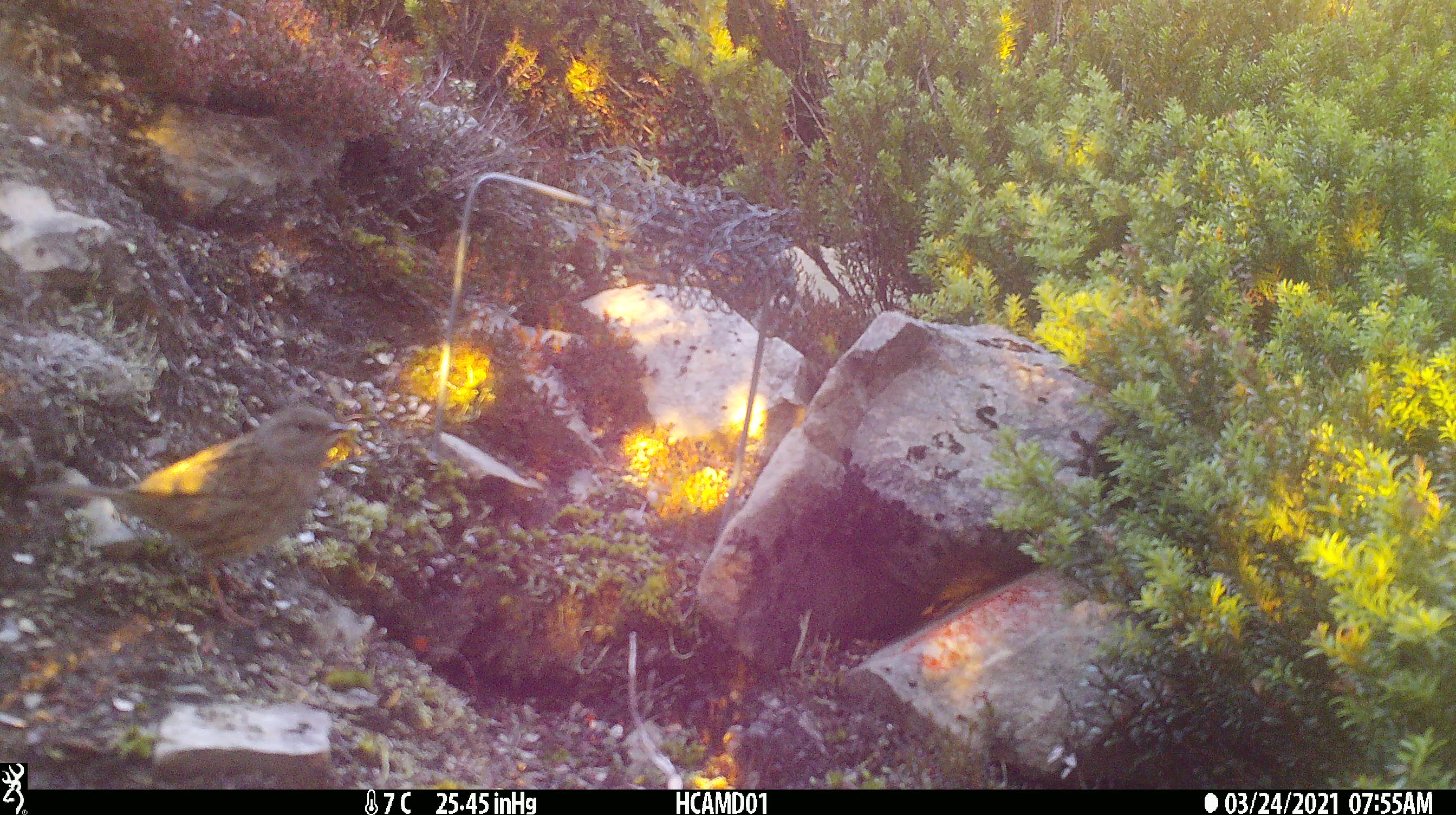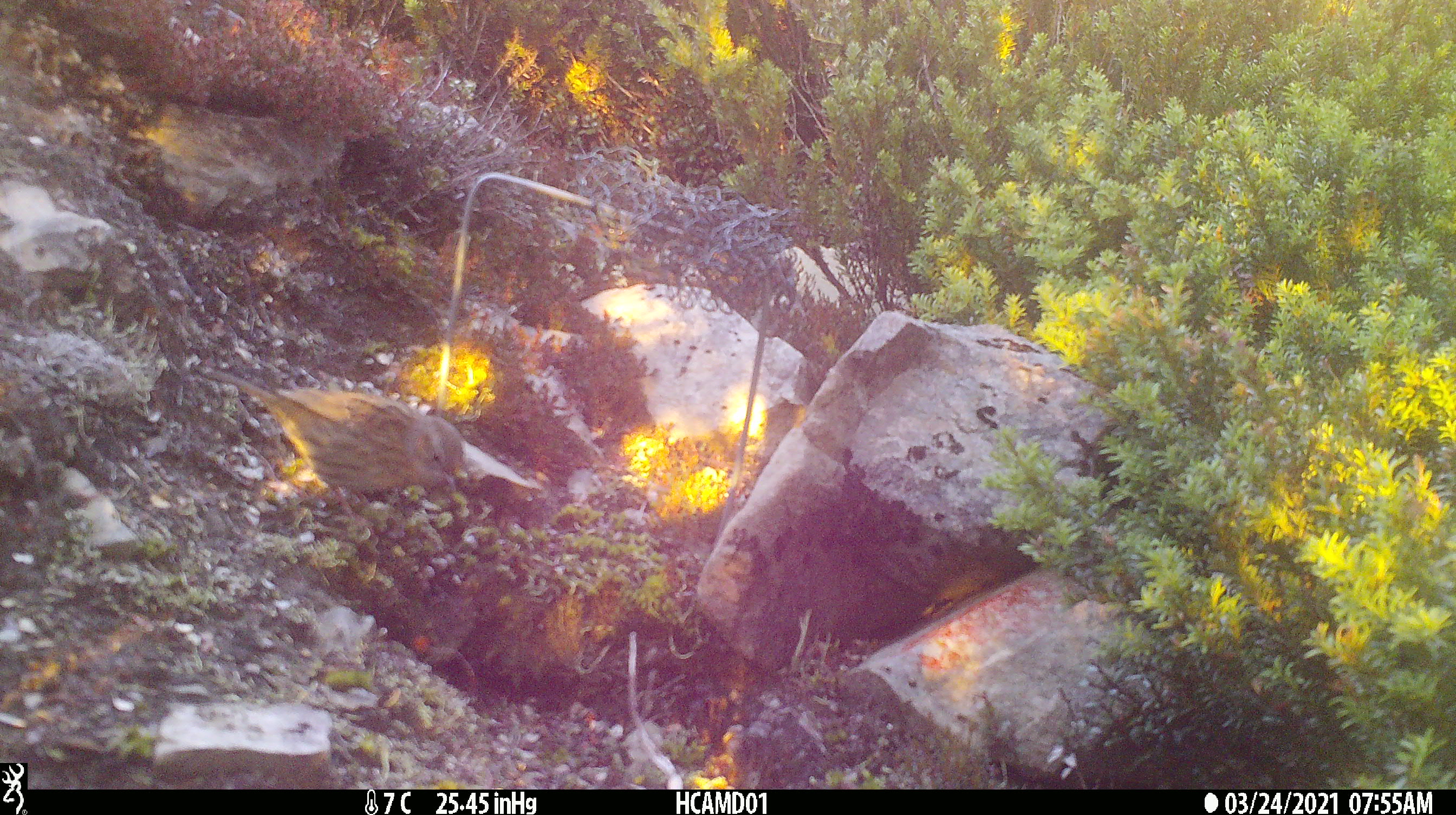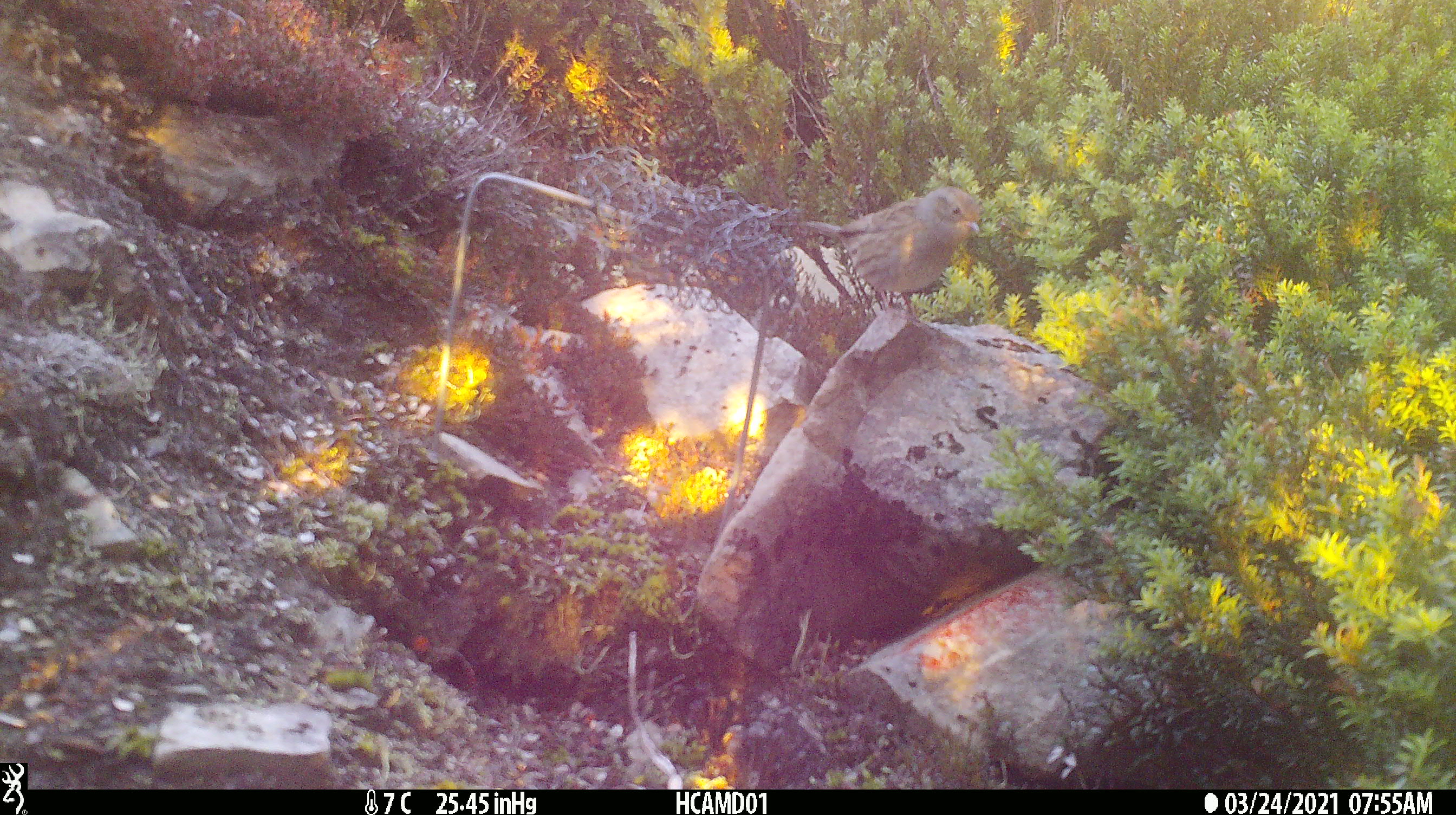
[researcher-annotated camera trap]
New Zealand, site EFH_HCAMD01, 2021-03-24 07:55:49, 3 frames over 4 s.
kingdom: Animalia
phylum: Chordata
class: Aves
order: Passeriformes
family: Prunellidae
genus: Prunella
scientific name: Prunella modularis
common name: dunnock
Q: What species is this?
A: Dunnock (Prunella modularis).